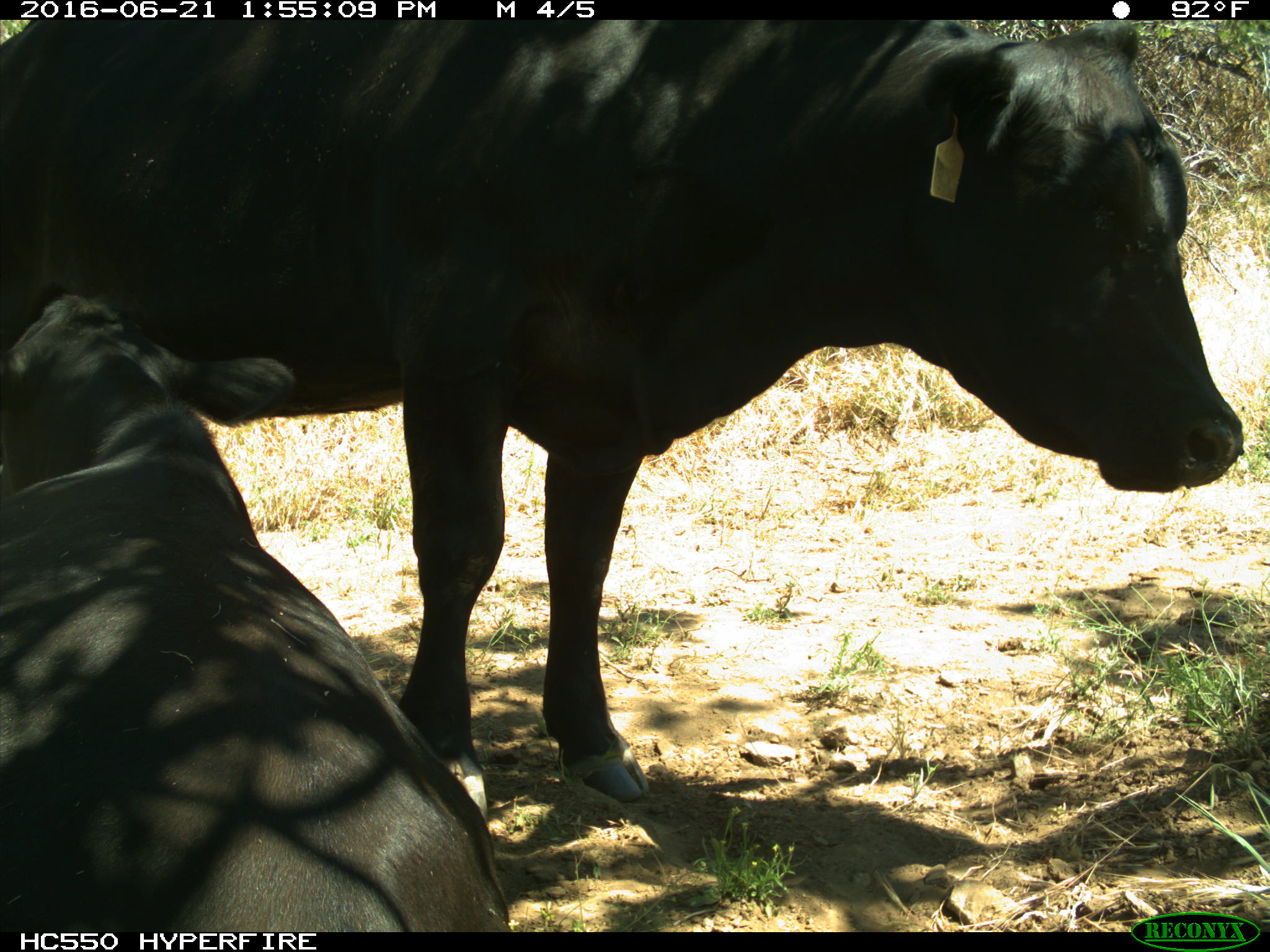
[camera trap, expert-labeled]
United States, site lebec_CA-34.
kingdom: Animalia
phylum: Chordata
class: Mammalia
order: Artiodactyla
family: Bovidae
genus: Bos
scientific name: Bos taurus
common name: domestic cow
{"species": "Bos taurus (domestic cow)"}